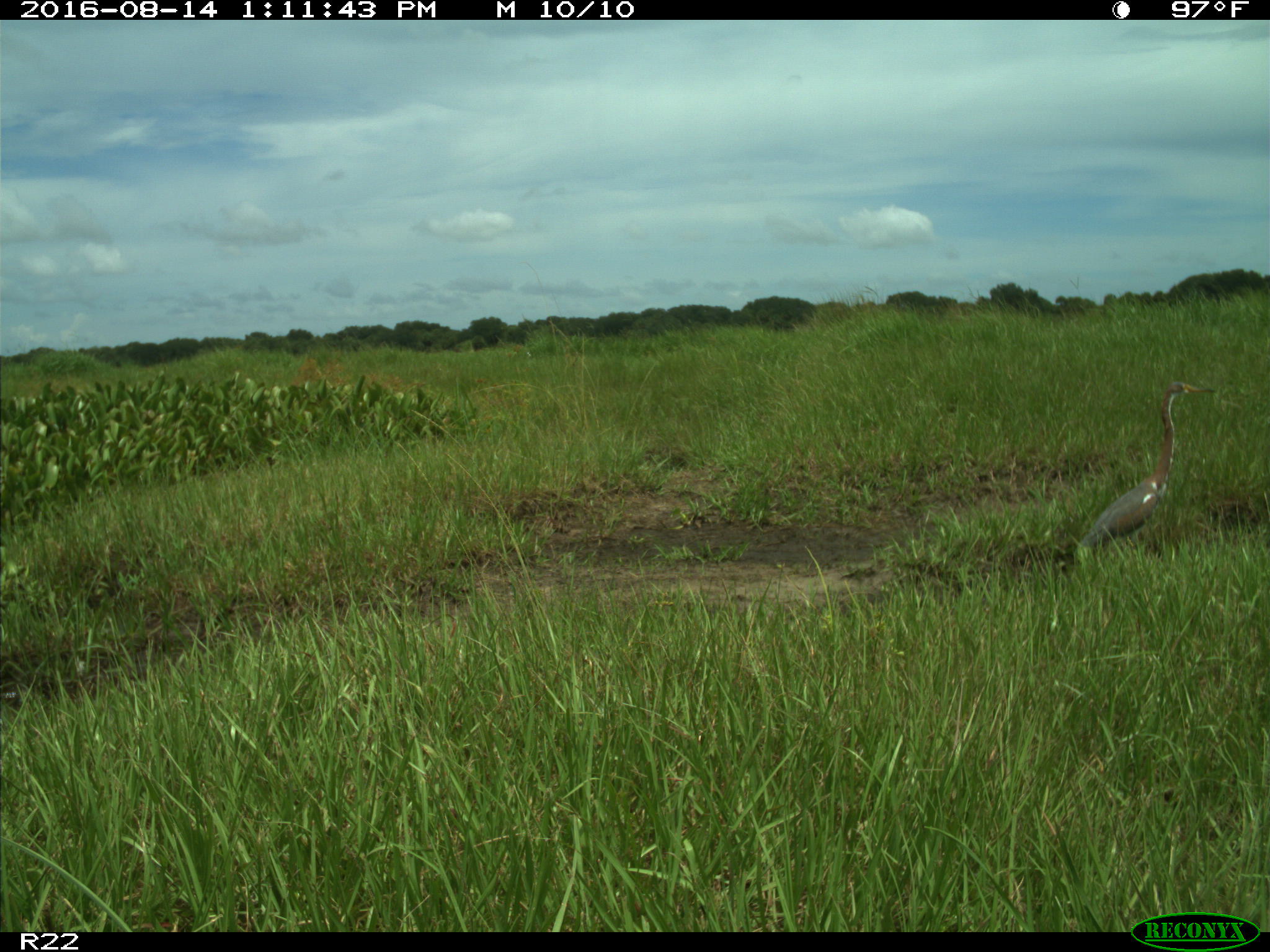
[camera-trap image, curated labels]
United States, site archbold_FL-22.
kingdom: Animalia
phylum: Chordata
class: Aves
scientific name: Aves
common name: birds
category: unidentified bird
Unidentified bird (birds) (Aves).